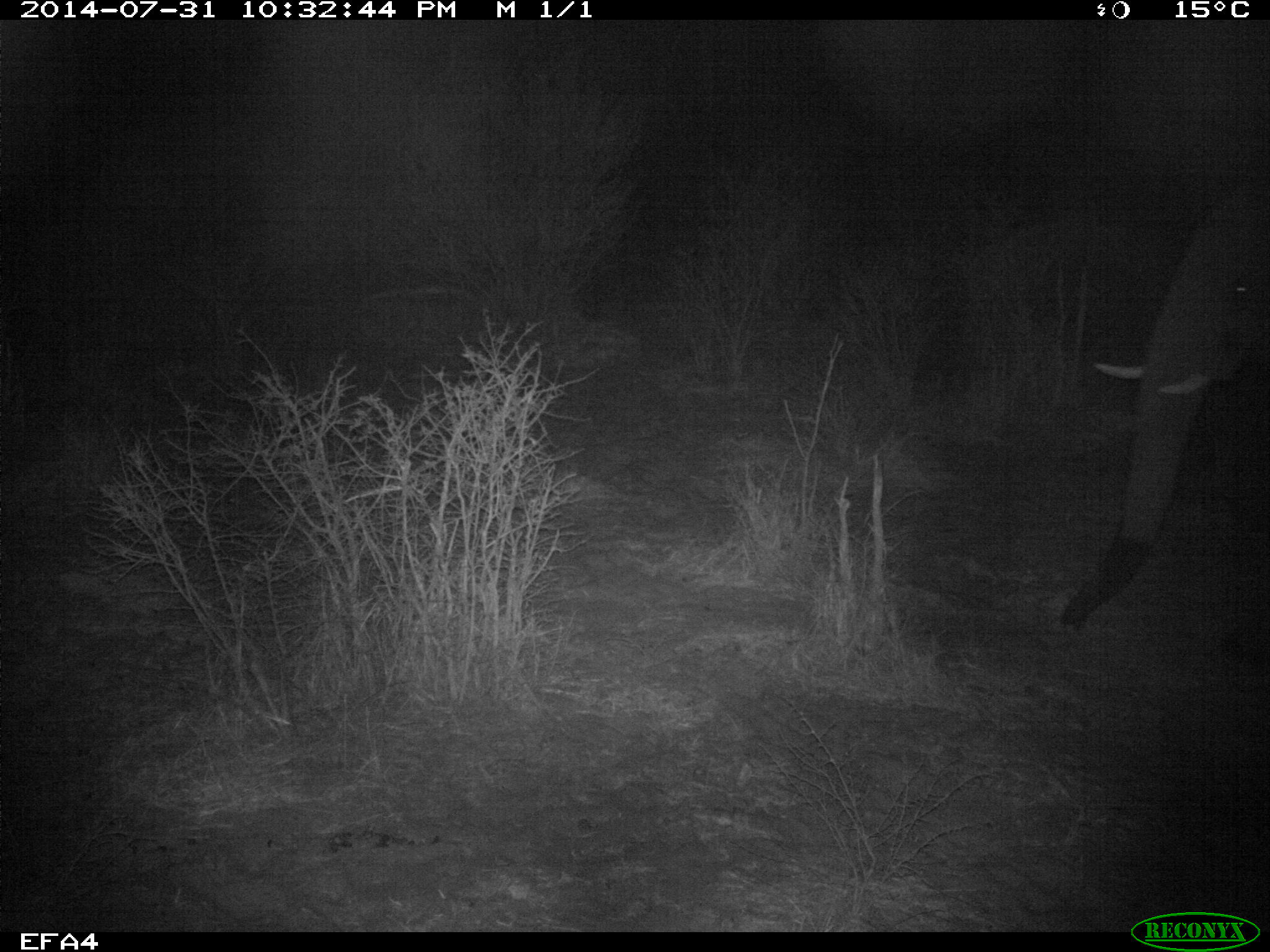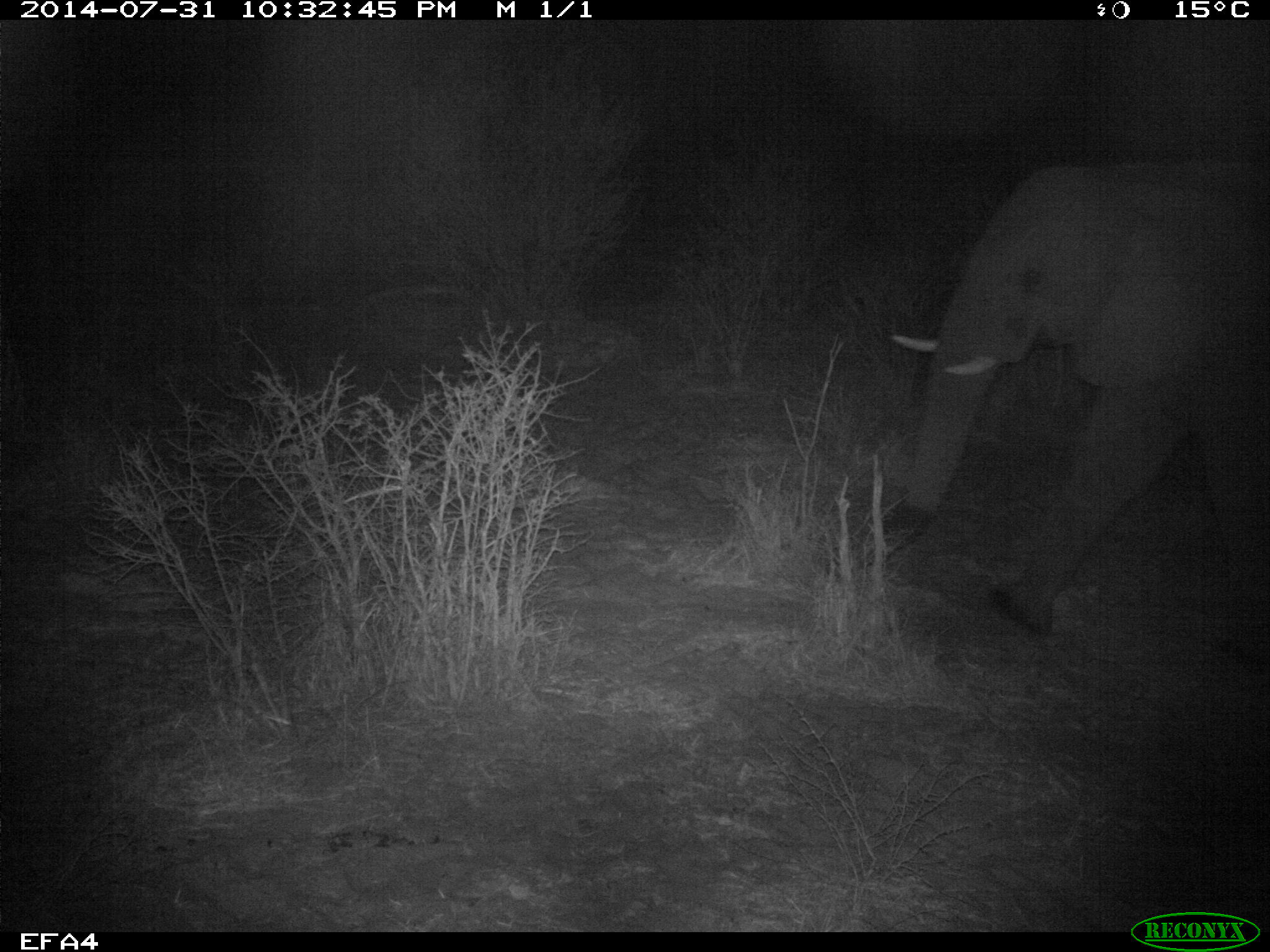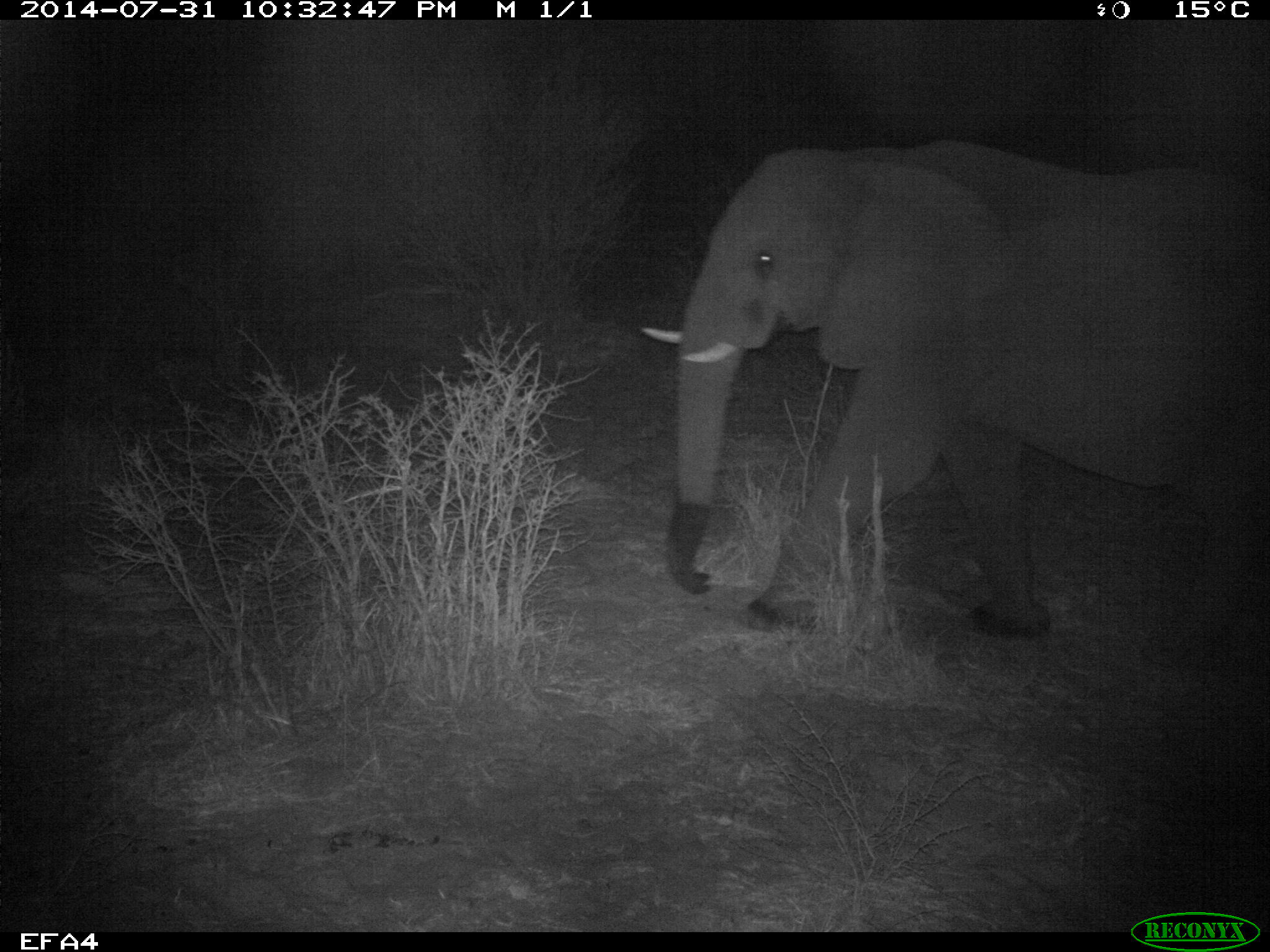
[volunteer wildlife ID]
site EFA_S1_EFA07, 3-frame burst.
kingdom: Animalia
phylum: Chordata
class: Mammalia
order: Proboscidea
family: Elephantidae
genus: Loxodonta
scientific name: Loxodonta africana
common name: african bush elephant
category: elephant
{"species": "elephant (african bush elephant) (Loxodonta africana)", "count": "1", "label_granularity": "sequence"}